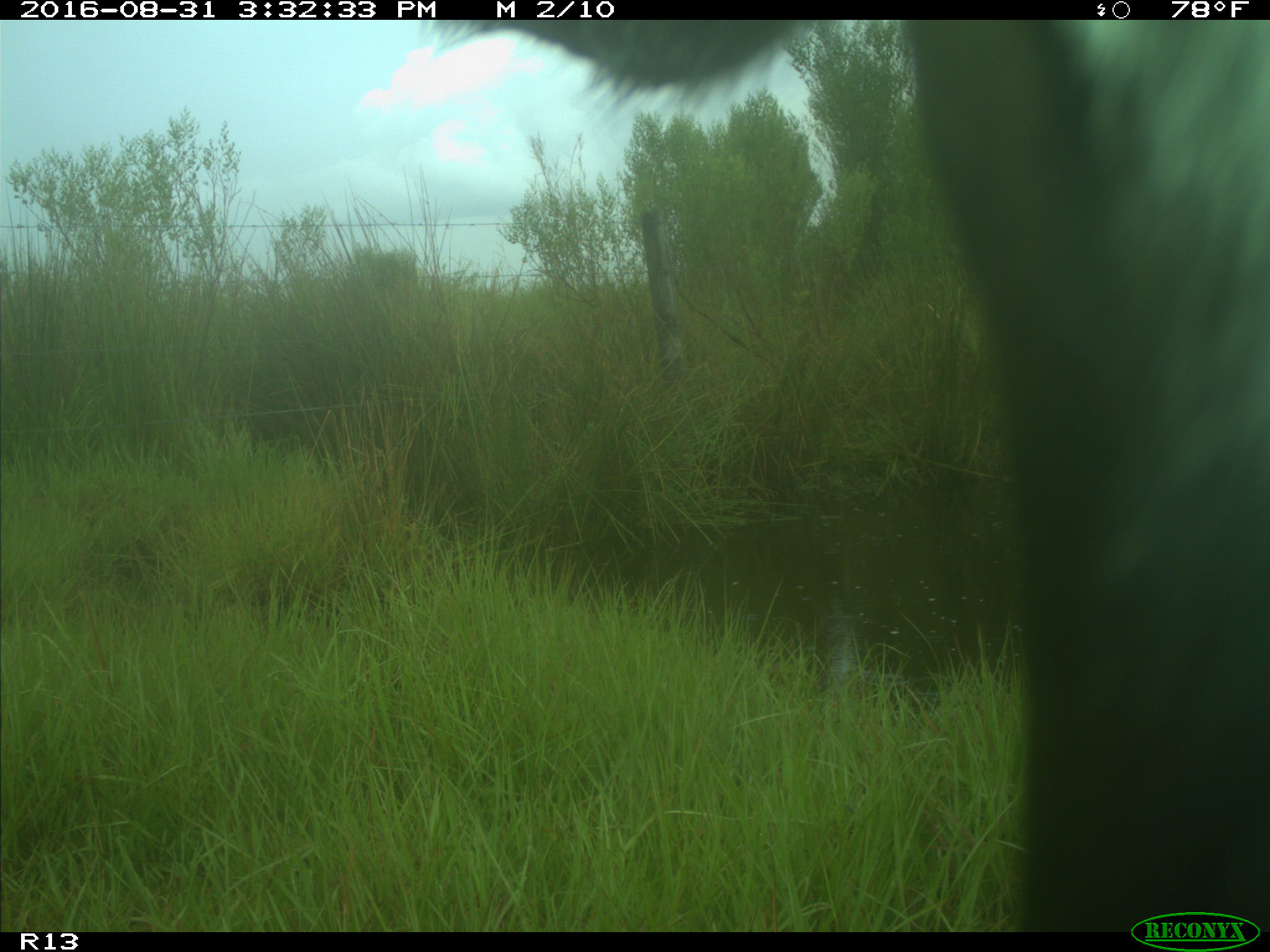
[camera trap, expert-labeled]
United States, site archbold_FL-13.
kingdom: Animalia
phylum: Chordata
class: Mammalia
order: Artiodactyla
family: Bovidae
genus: Bos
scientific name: Bos taurus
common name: domestic cow